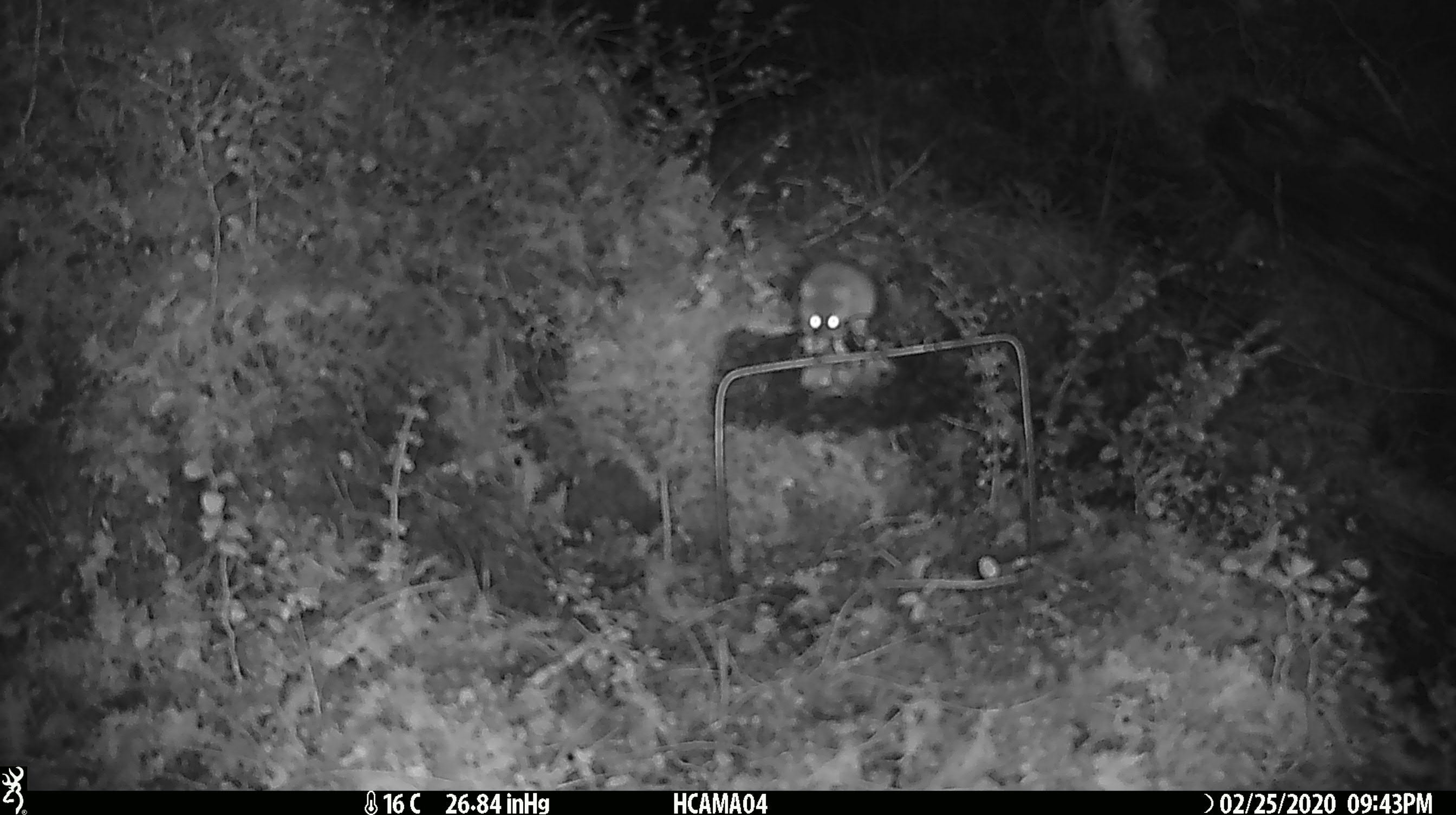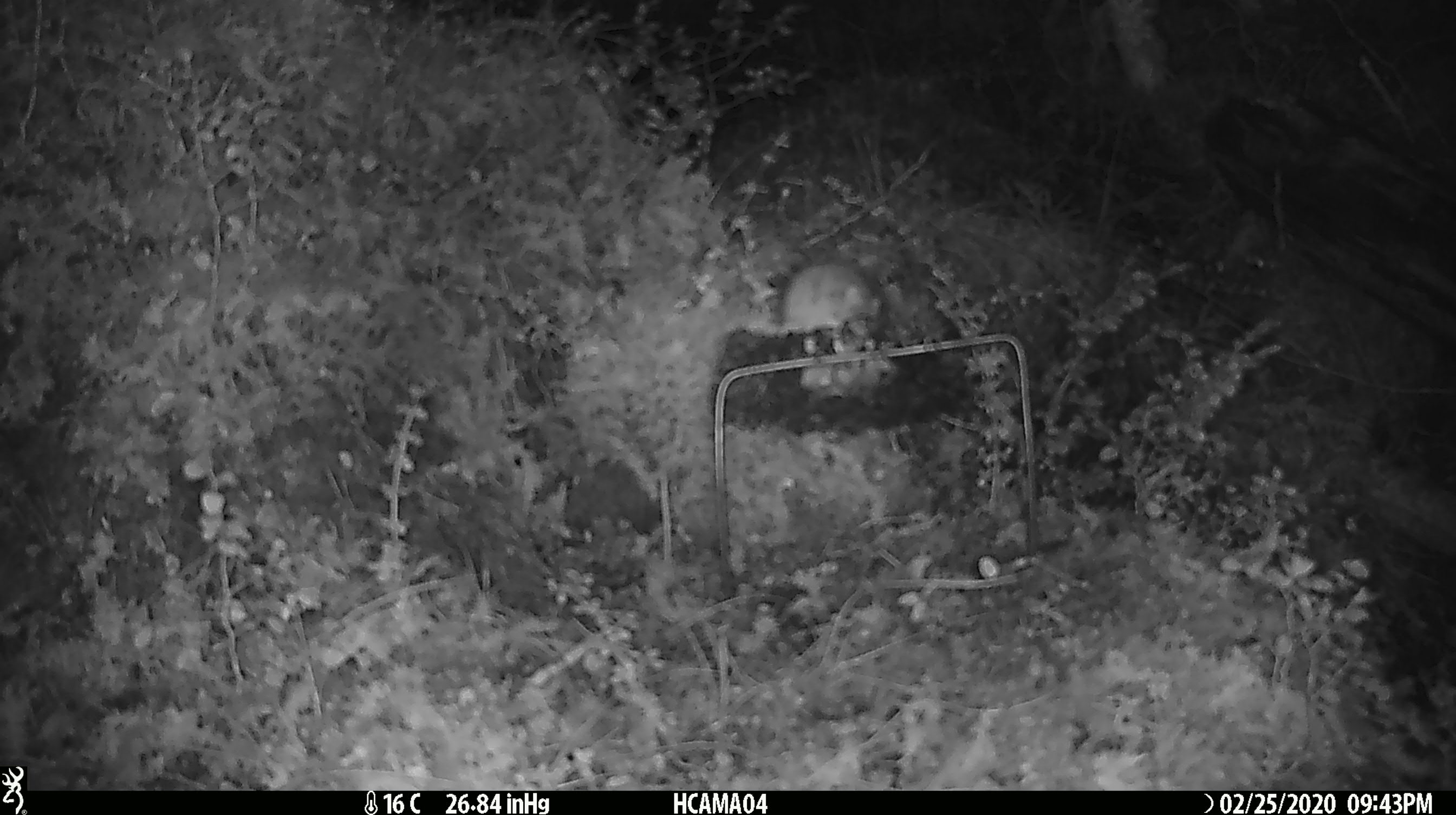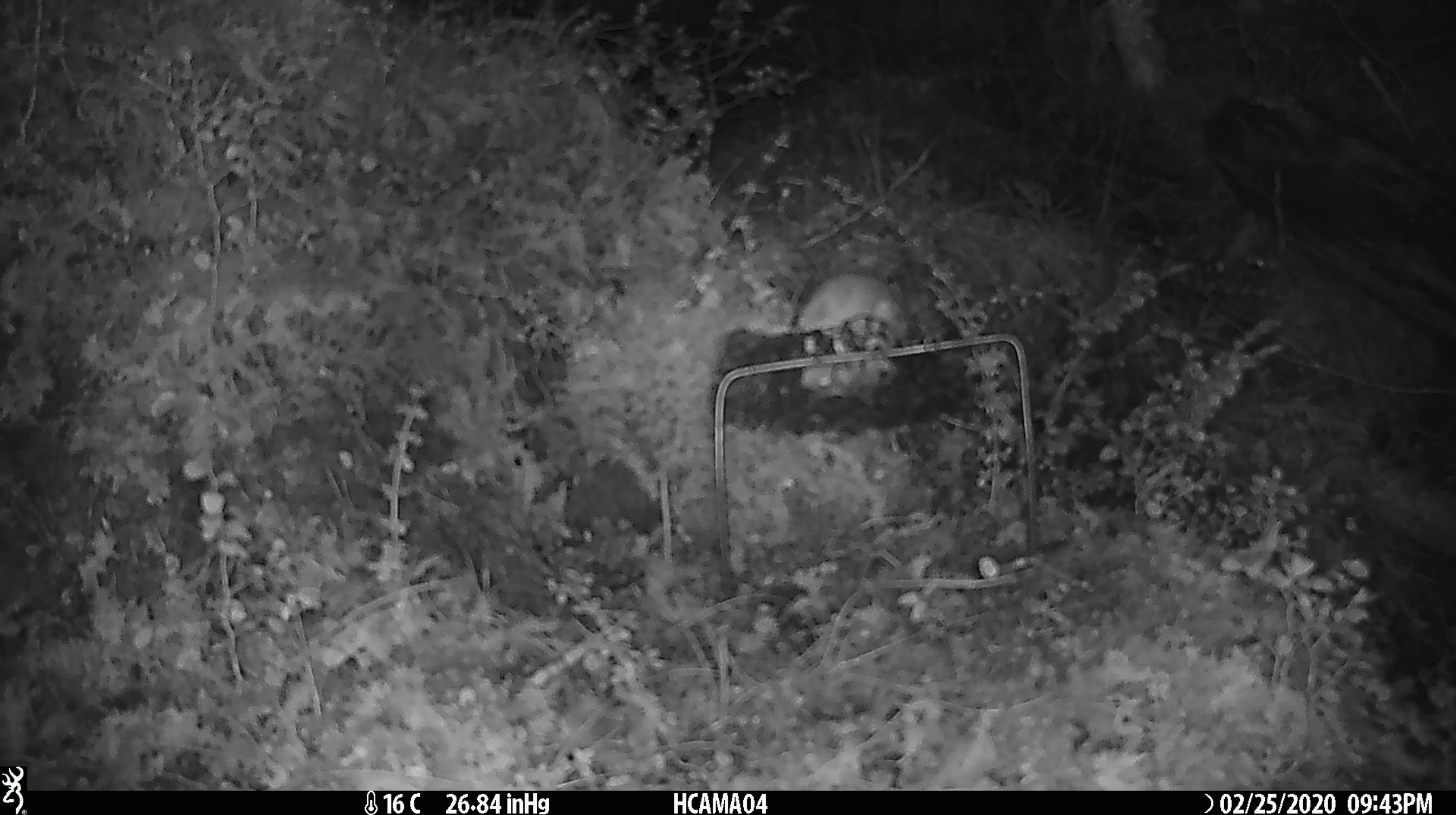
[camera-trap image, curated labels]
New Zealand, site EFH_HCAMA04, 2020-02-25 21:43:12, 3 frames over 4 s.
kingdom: Animalia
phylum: Chordata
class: Mammalia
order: Rodentia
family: Muridae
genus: Mus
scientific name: Mus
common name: mouse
Mouse (Mus).